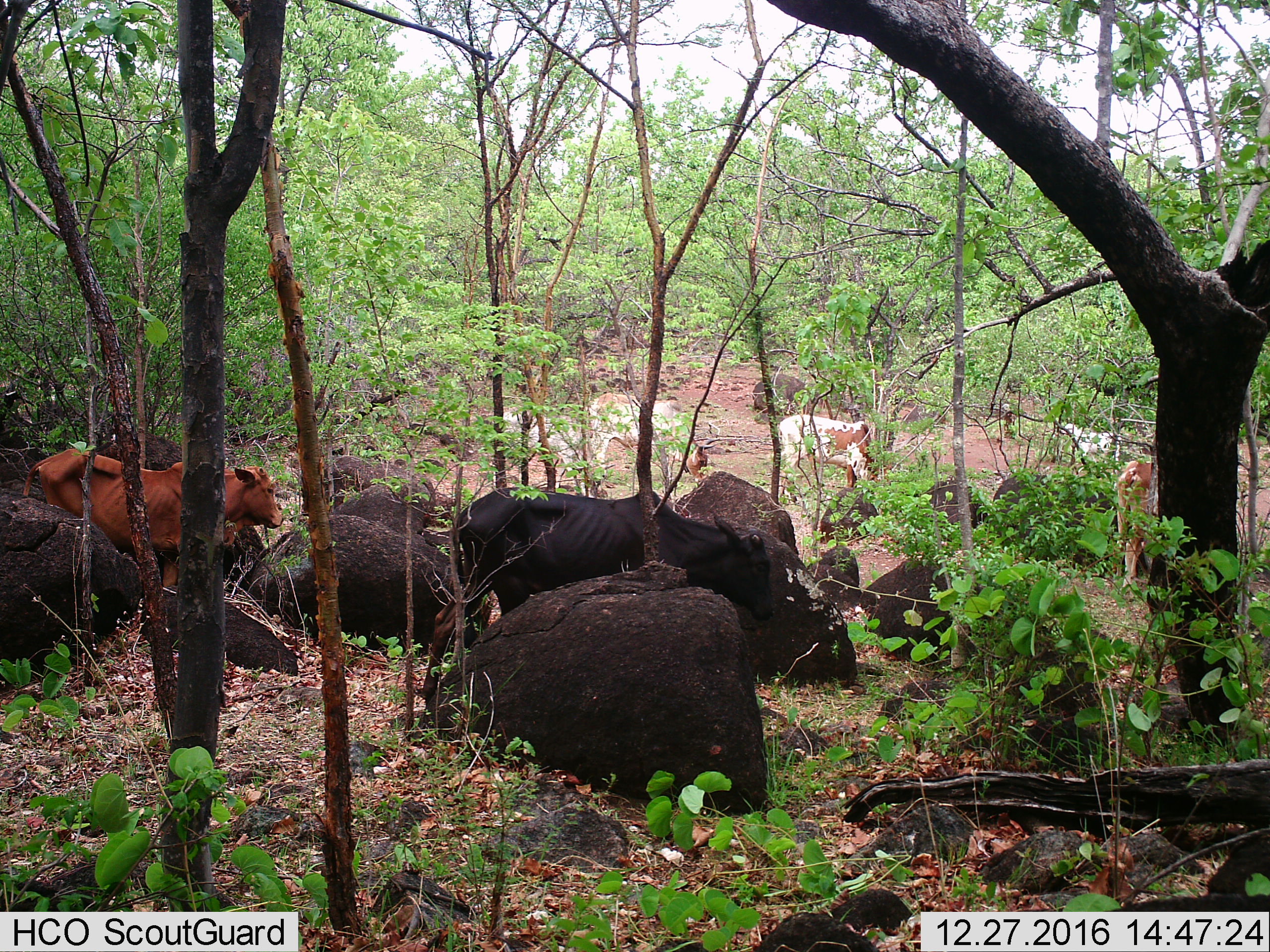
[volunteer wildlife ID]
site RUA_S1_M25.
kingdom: Animalia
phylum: Chordata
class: Mammalia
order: Artiodactyla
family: Bovidae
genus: Bos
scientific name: Bos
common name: cattle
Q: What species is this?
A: Cattle (Bos).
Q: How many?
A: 7.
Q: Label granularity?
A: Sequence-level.